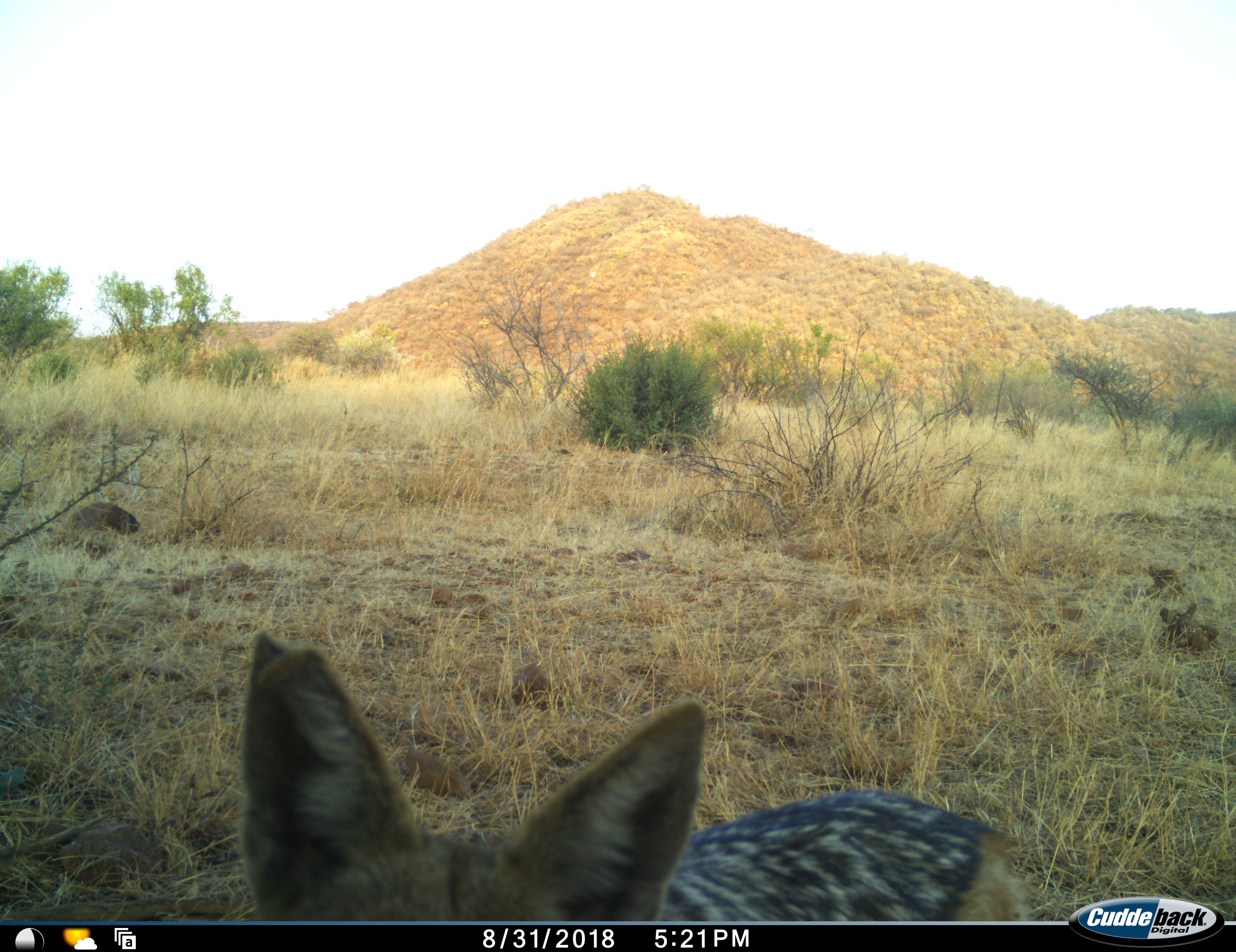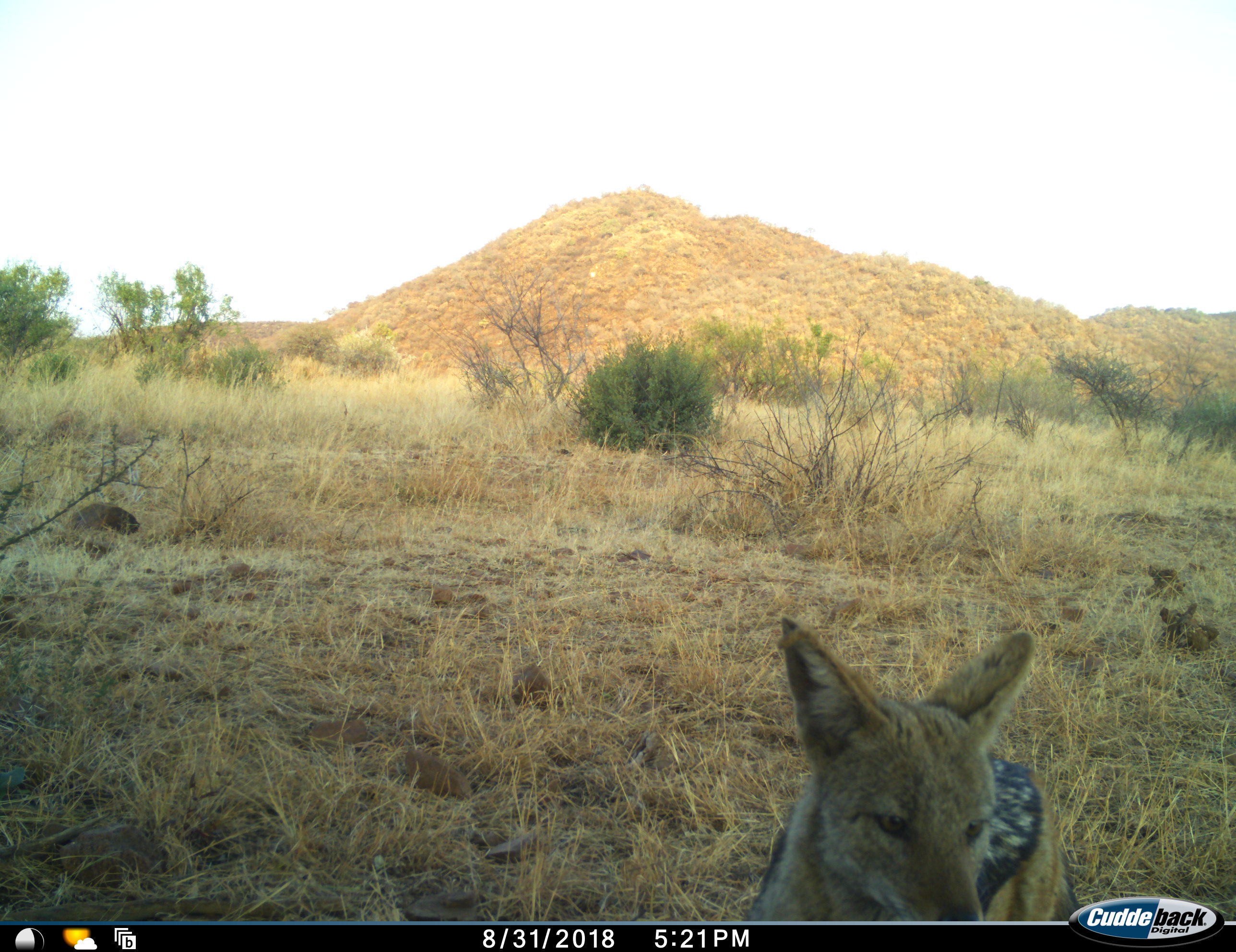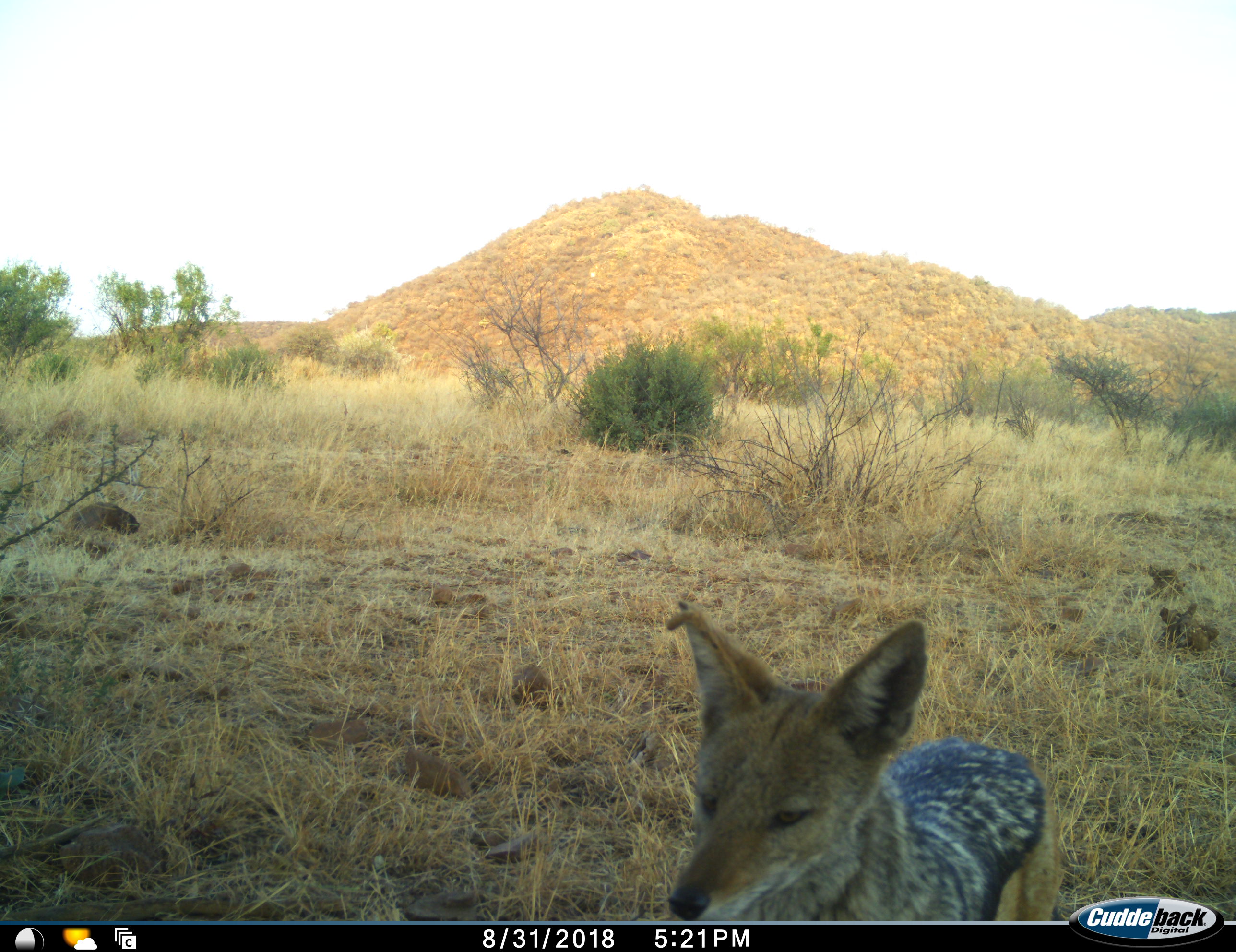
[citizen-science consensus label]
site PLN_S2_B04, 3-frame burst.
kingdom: Animalia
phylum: Chordata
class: Mammalia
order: Carnivora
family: Canidae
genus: Lupulella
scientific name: Lupulella mesomelas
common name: black-backed jackal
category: jackalblackbacked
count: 1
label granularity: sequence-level